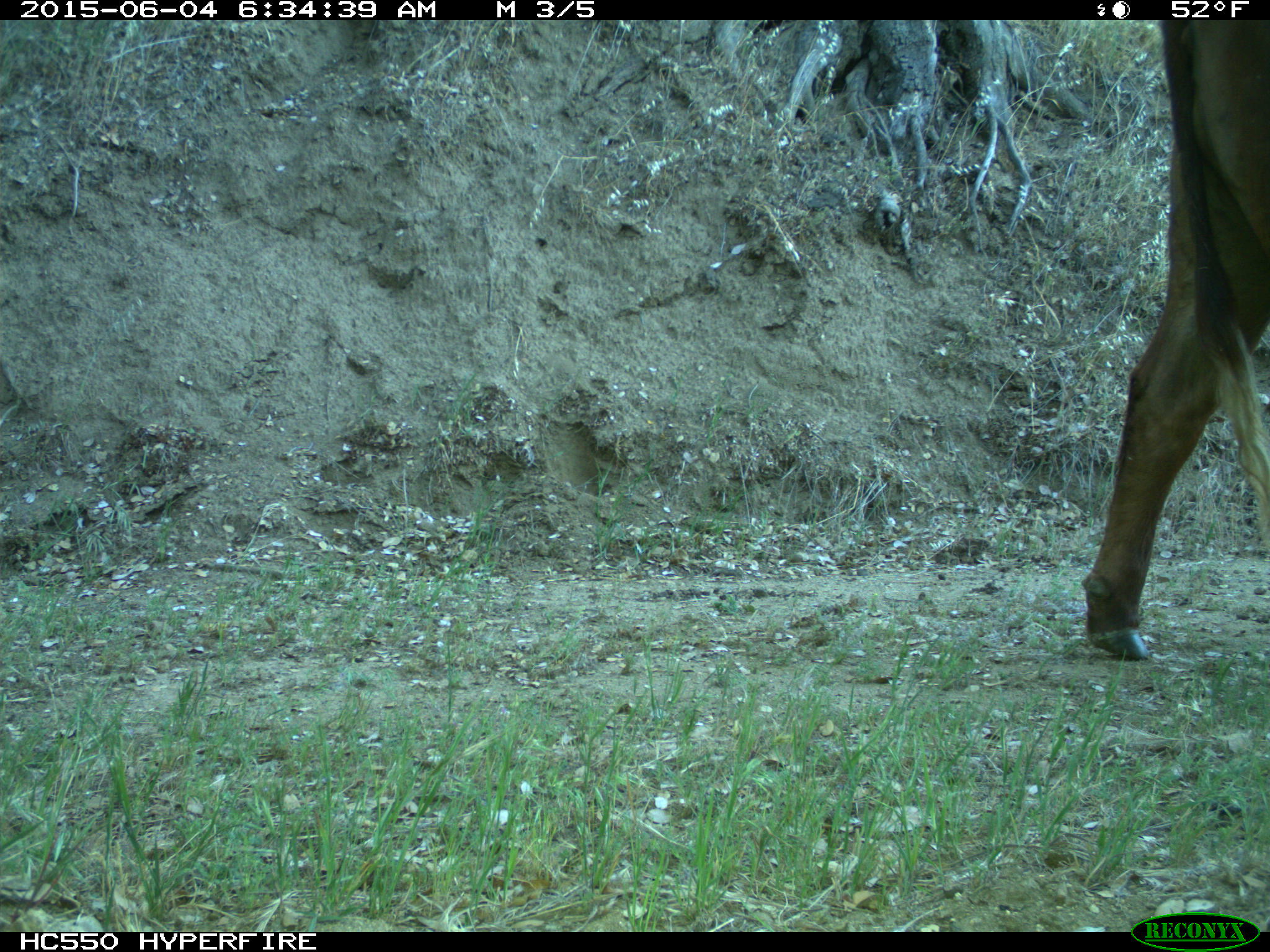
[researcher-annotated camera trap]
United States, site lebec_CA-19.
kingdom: Animalia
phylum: Chordata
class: Mammalia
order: Artiodactyla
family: Bovidae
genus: Bos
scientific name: Bos taurus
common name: domestic cow